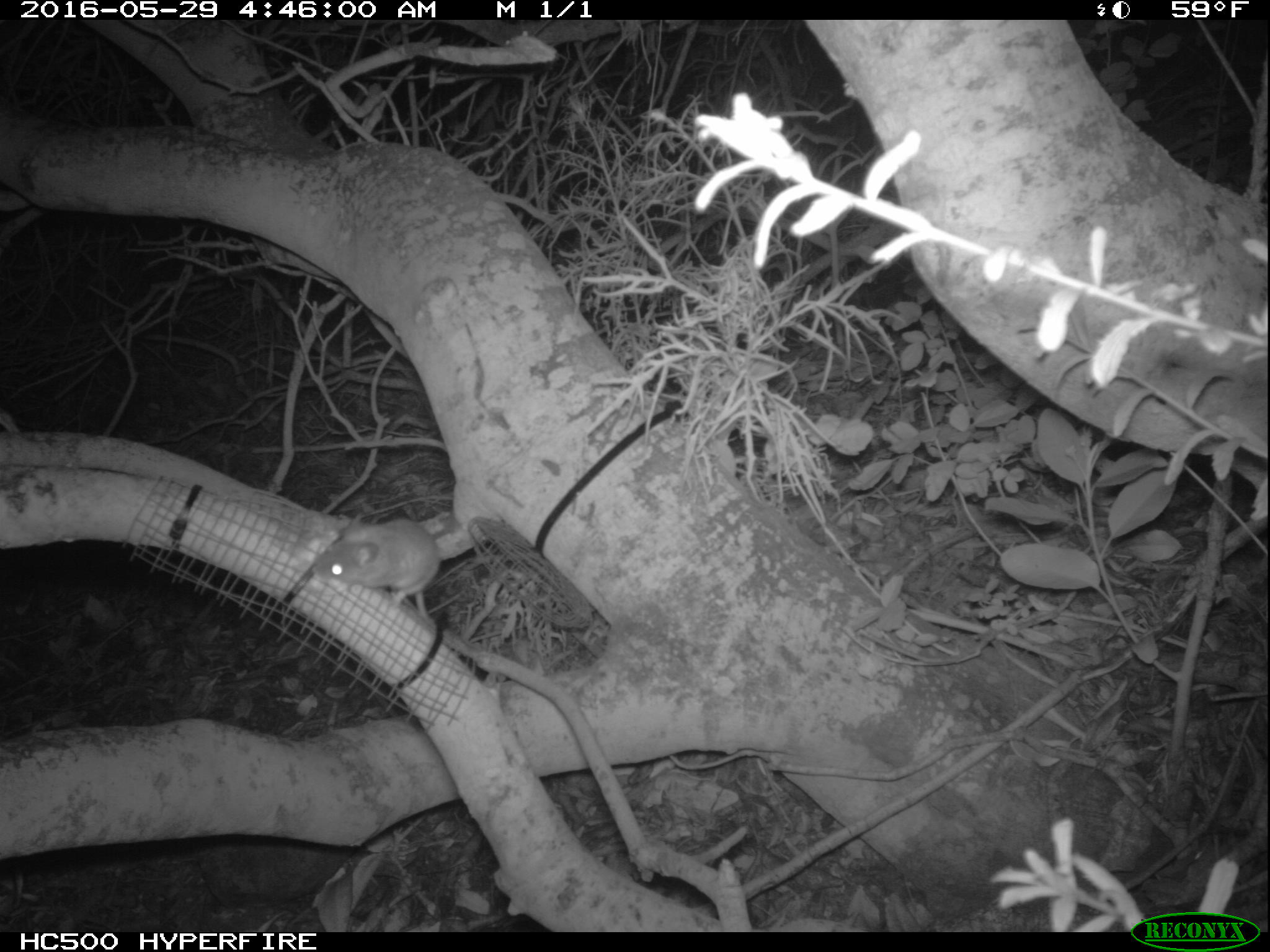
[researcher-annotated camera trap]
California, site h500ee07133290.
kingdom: Animalia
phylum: Chordata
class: Mammalia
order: Rodentia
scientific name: Rodentia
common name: rodent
Rodent (Rodentia).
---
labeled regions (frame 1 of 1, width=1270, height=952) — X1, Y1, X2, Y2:
rodent: 311, 515, 441, 632